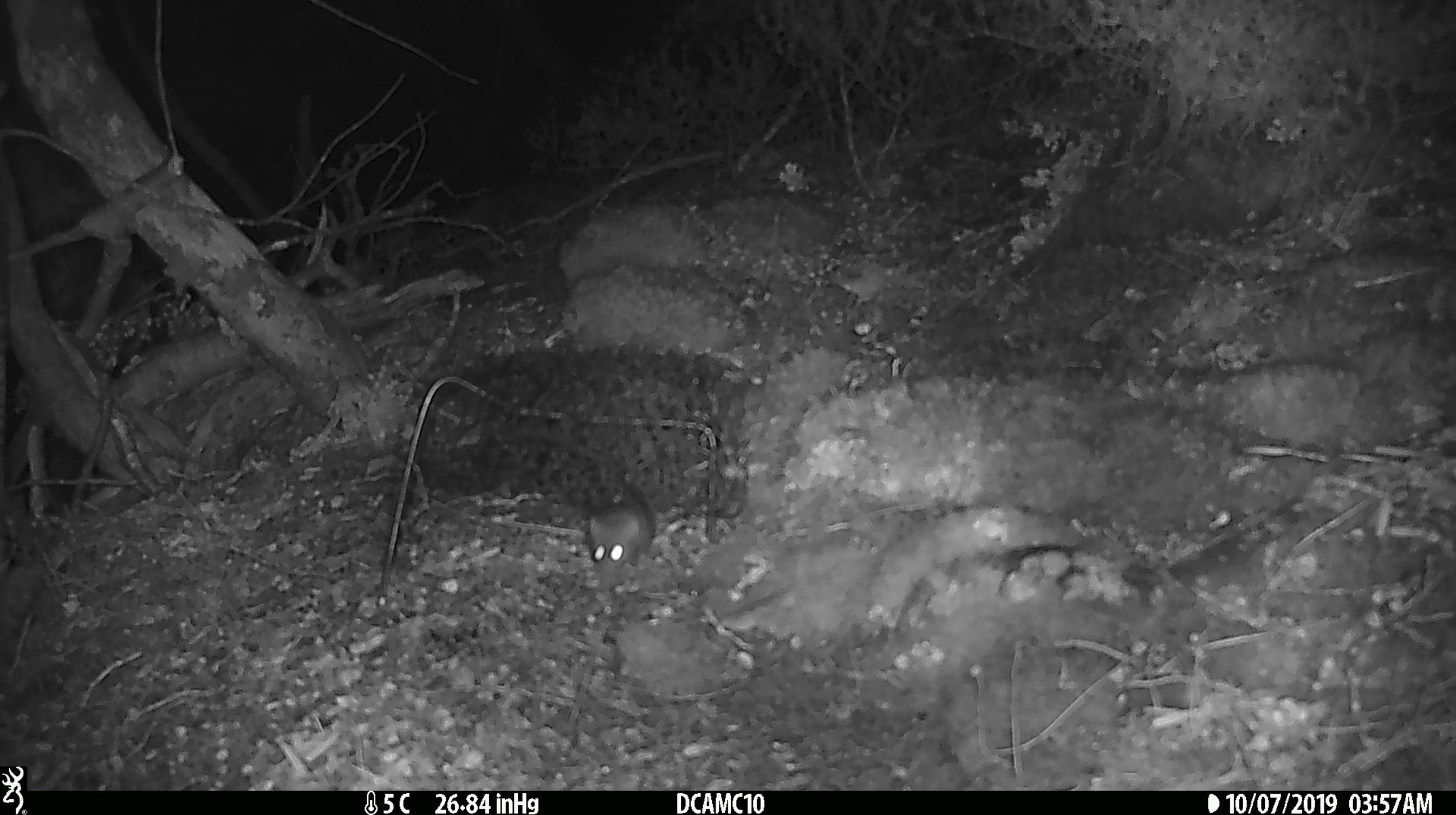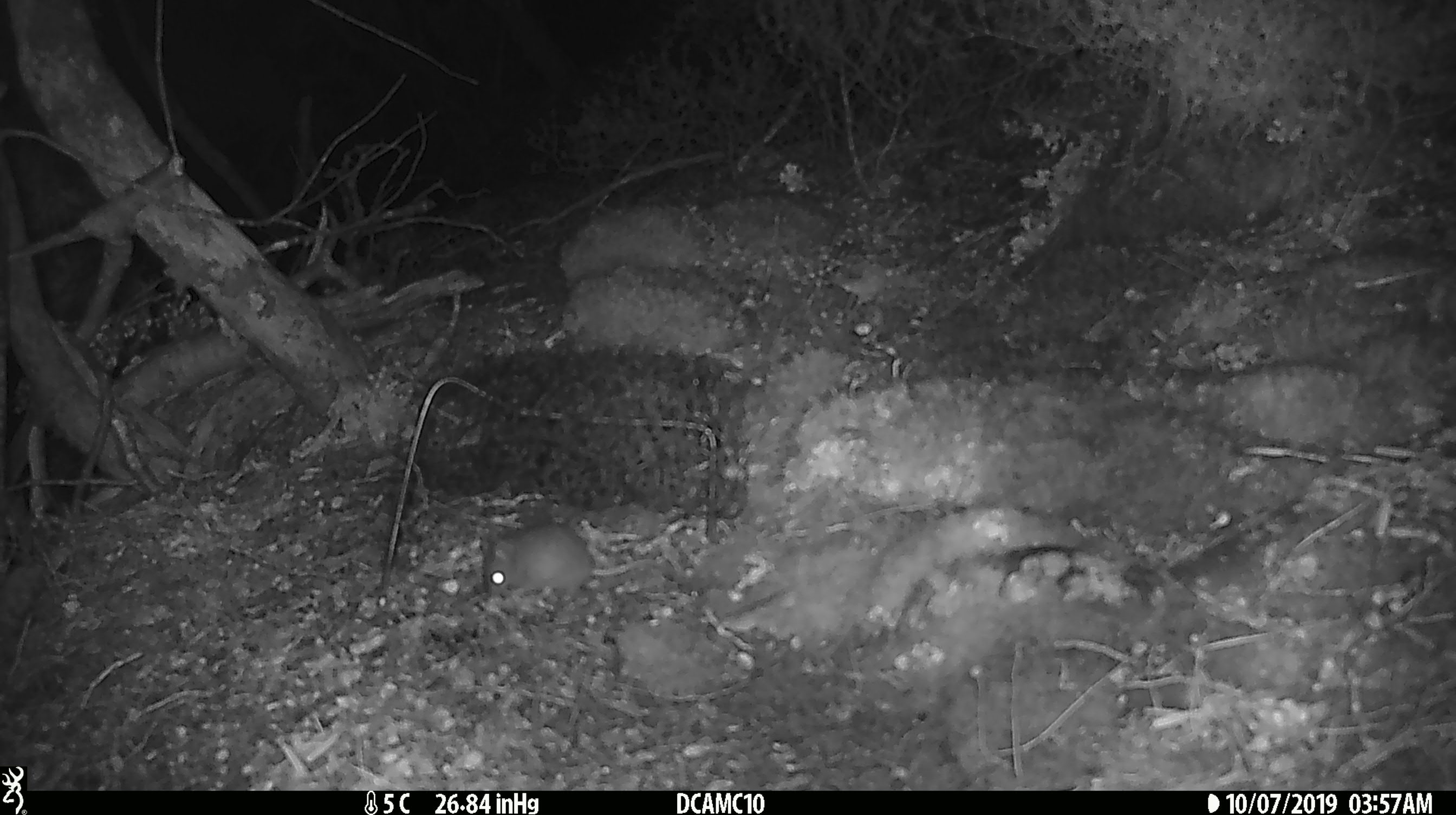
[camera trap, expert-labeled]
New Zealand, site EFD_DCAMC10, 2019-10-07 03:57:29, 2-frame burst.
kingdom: Animalia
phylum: Chordata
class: Mammalia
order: Rodentia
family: Muridae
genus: Mus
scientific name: Mus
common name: mouse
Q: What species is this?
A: Mouse (Mus).